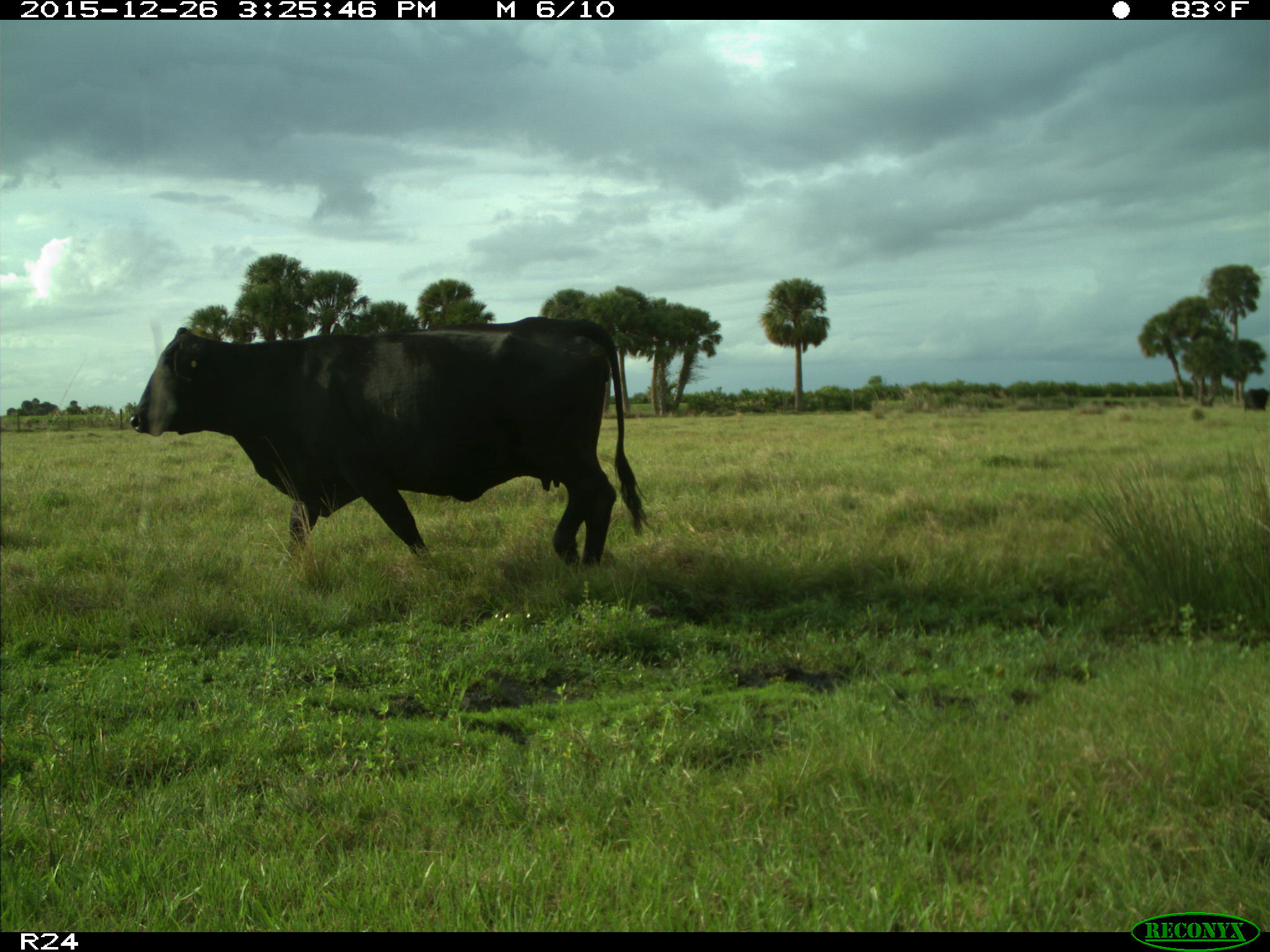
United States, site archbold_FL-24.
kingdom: Animalia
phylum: Chordata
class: Mammalia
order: Artiodactyla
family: Bovidae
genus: Bos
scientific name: Bos taurus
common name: domestic cow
Bos taurus (domestic cow).